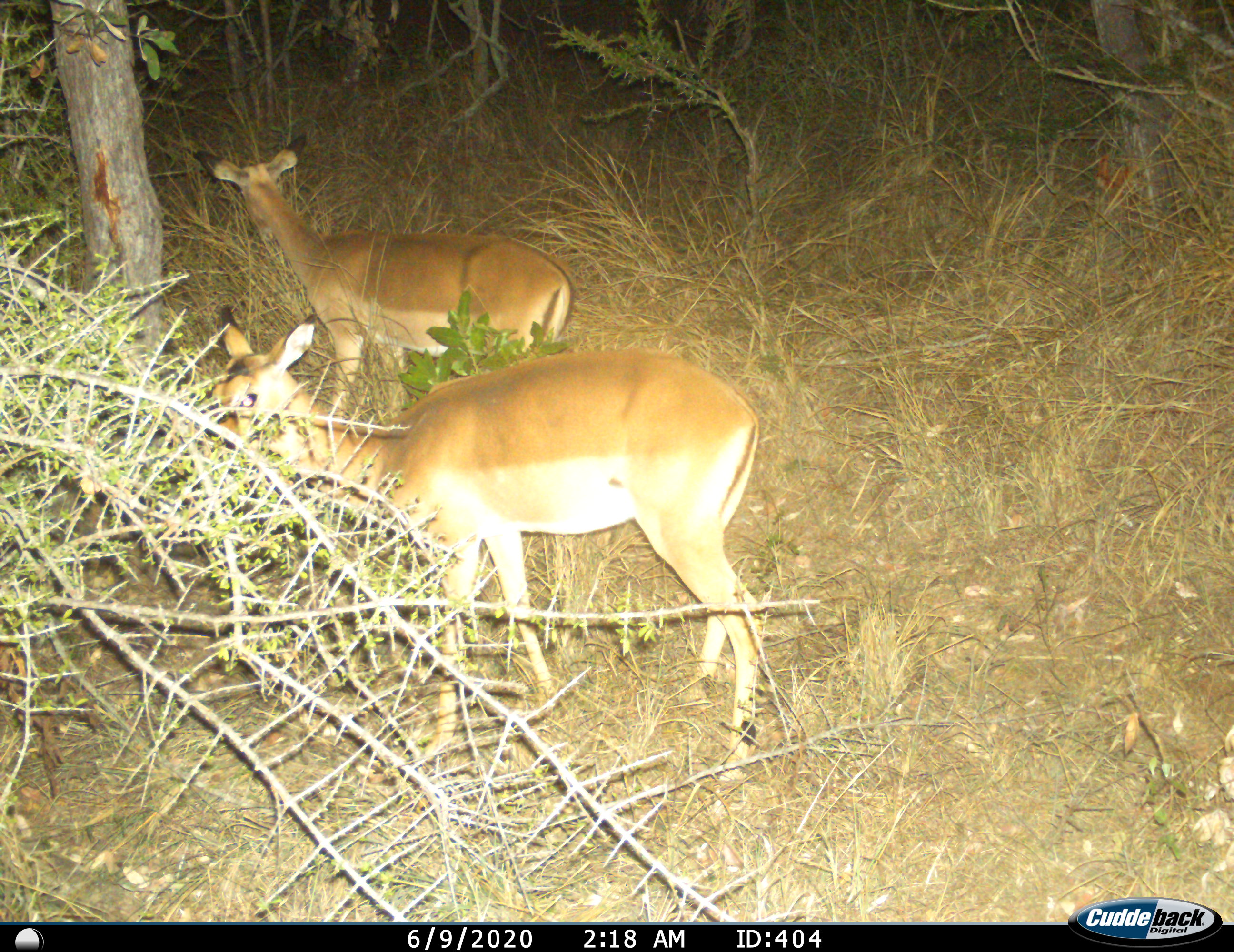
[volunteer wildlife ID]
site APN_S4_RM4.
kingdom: Animalia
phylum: Chordata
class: Mammalia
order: Artiodactyla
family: Bovidae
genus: Aepyceros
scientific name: Aepyceros melampus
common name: impala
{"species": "impala (Aepyceros melampus)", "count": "2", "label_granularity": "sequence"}